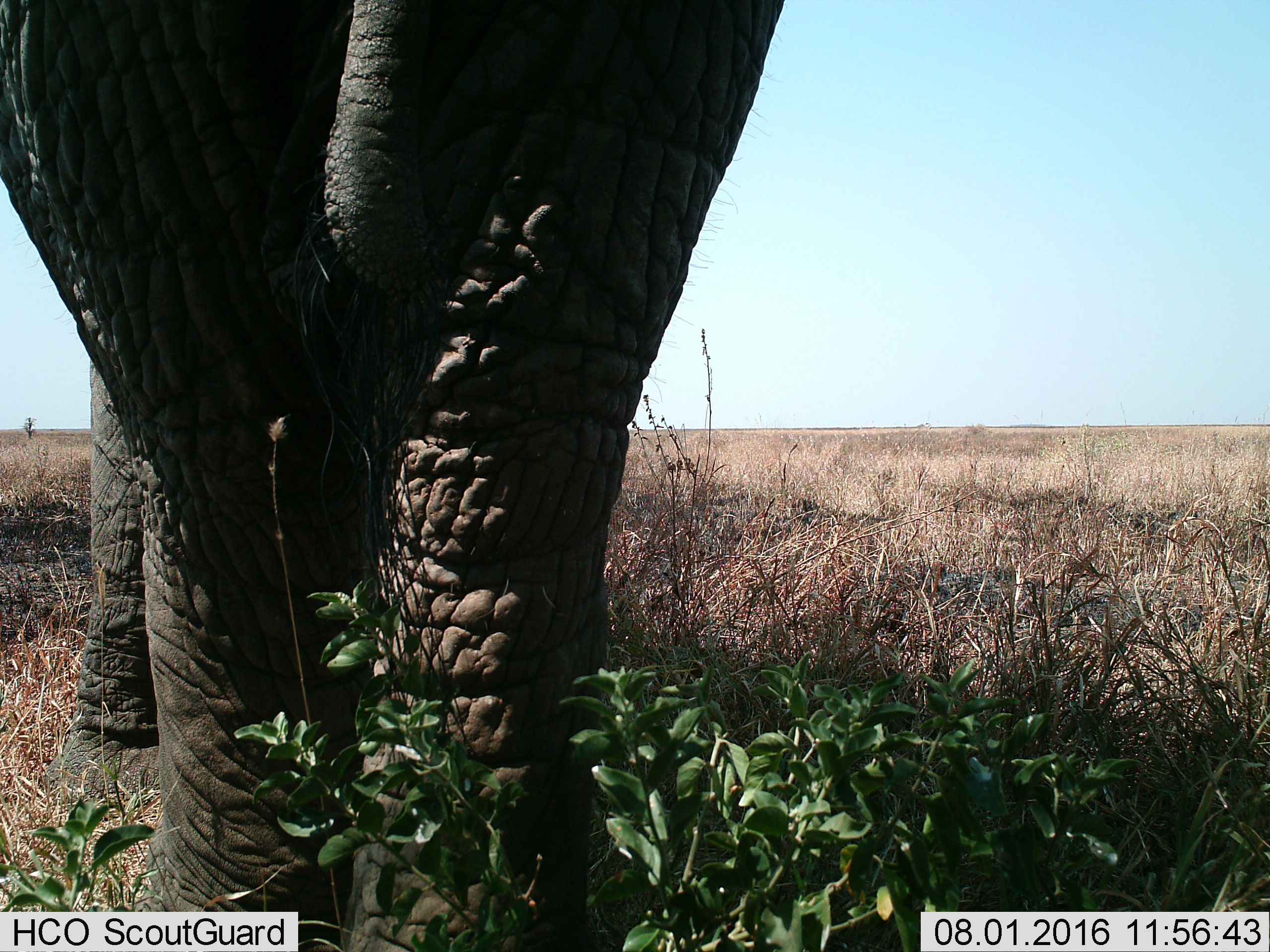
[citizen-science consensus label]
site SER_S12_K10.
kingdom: Animalia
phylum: Chordata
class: Mammalia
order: Proboscidea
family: Elephantidae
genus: Loxodonta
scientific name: Loxodonta africana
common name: african bush elephant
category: elephant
Elephant (african bush elephant) (Loxodonta africana), count 1. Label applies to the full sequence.